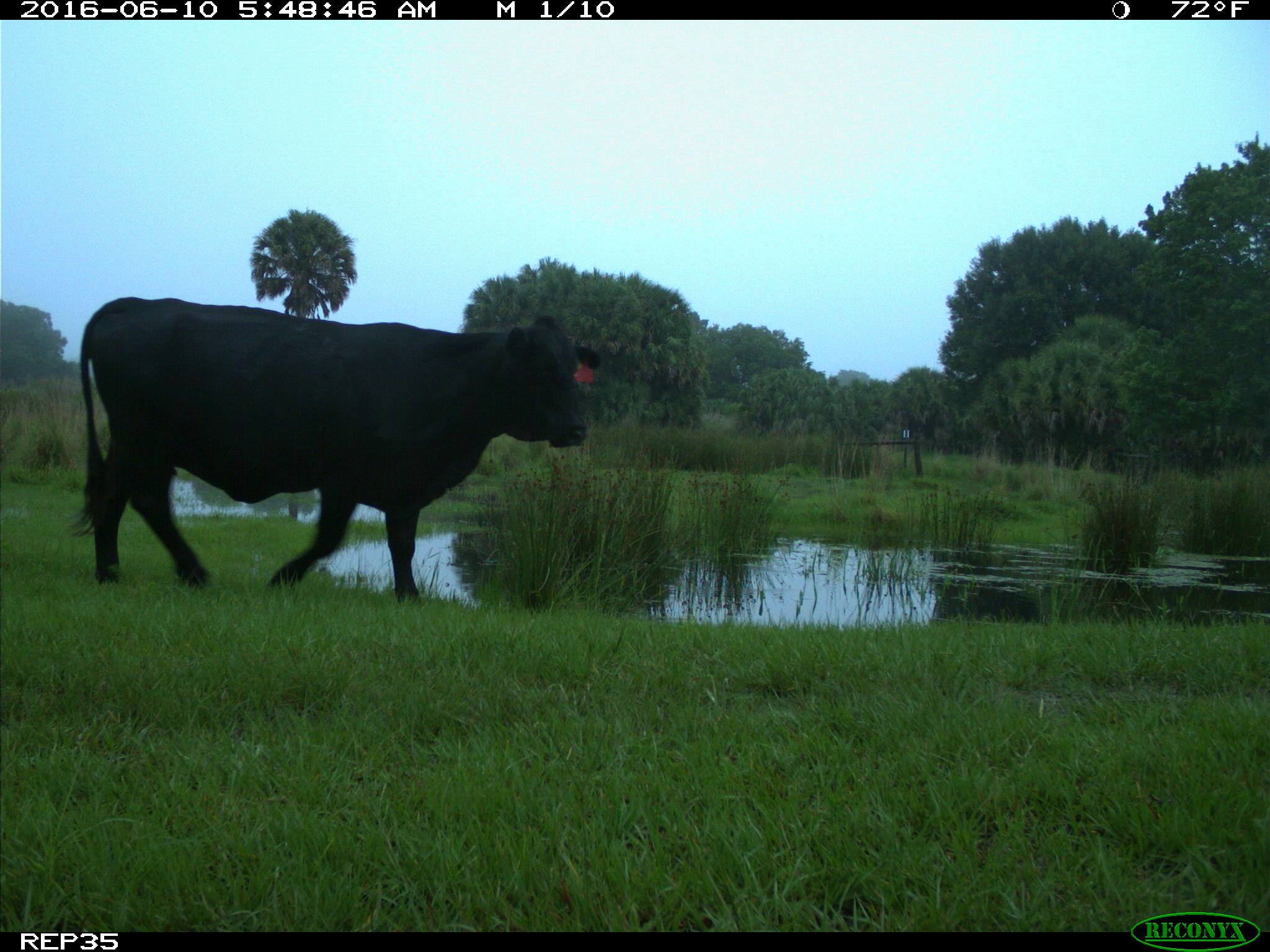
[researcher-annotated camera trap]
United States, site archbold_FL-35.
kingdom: Animalia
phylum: Chordata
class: Mammalia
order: Artiodactyla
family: Bovidae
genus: Bos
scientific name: Bos taurus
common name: domestic cow